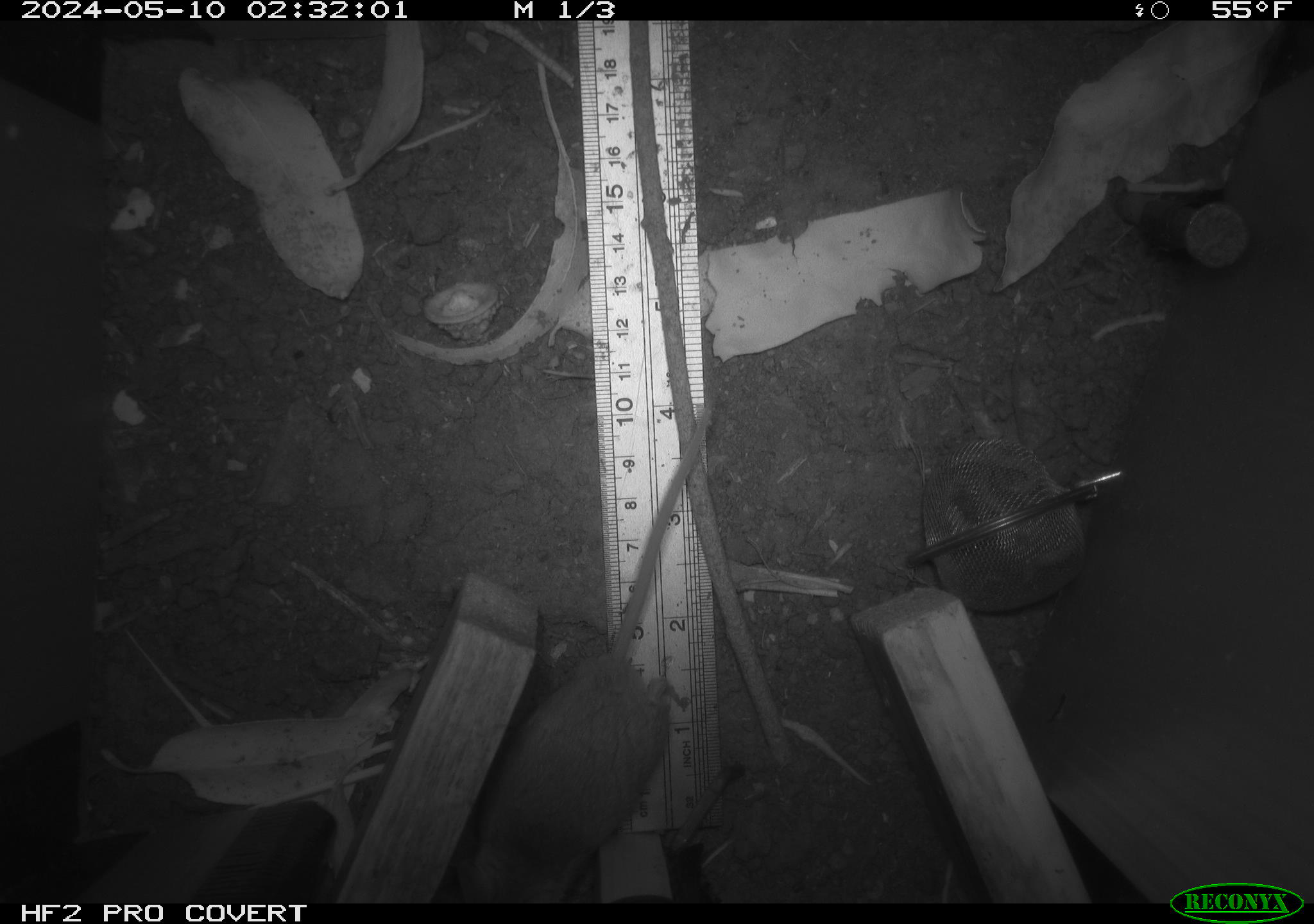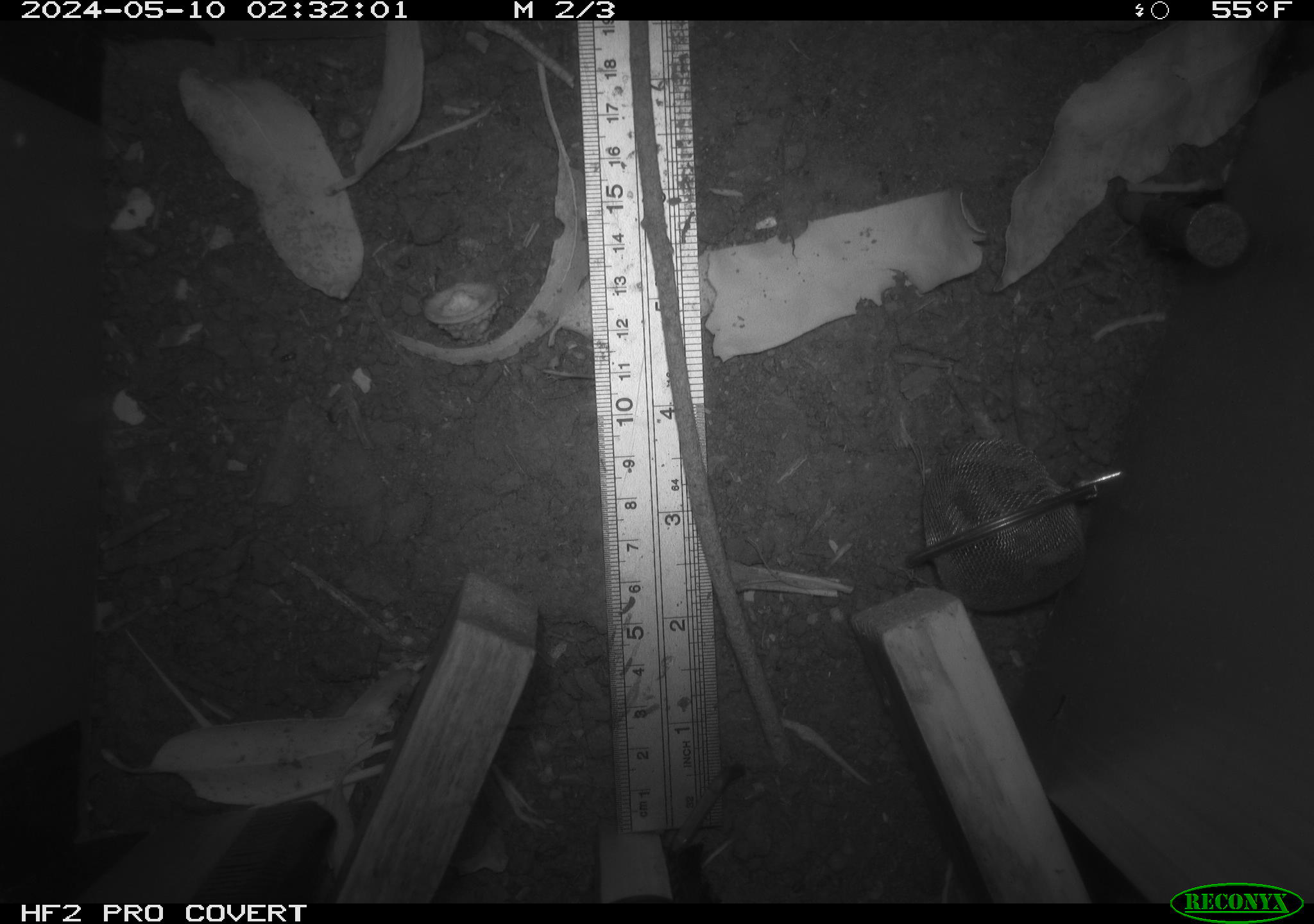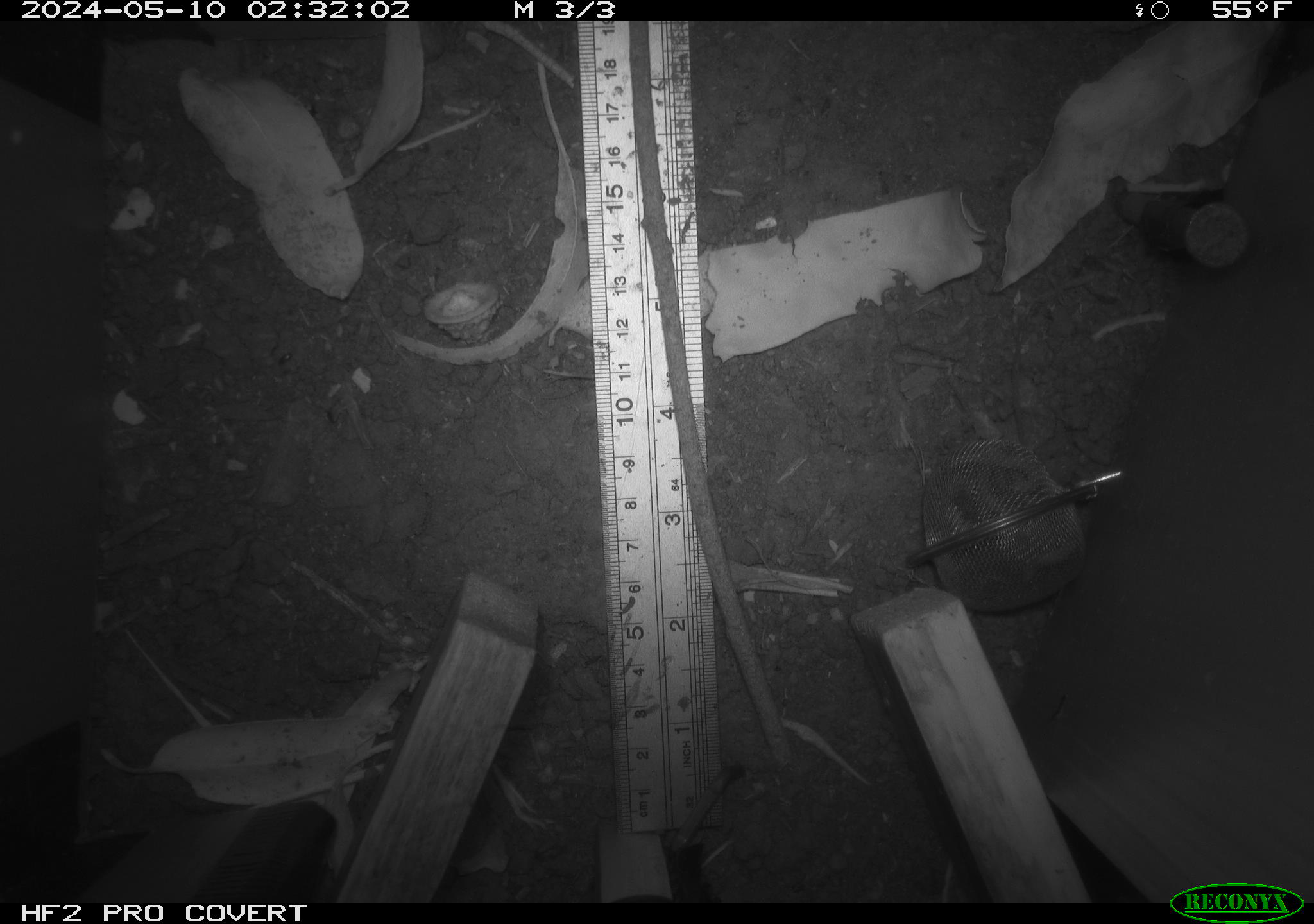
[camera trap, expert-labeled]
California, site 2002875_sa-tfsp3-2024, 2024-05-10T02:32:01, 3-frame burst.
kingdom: Animalia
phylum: Chordata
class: Mammalia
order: Rodentia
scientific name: Rodentia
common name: mouse species